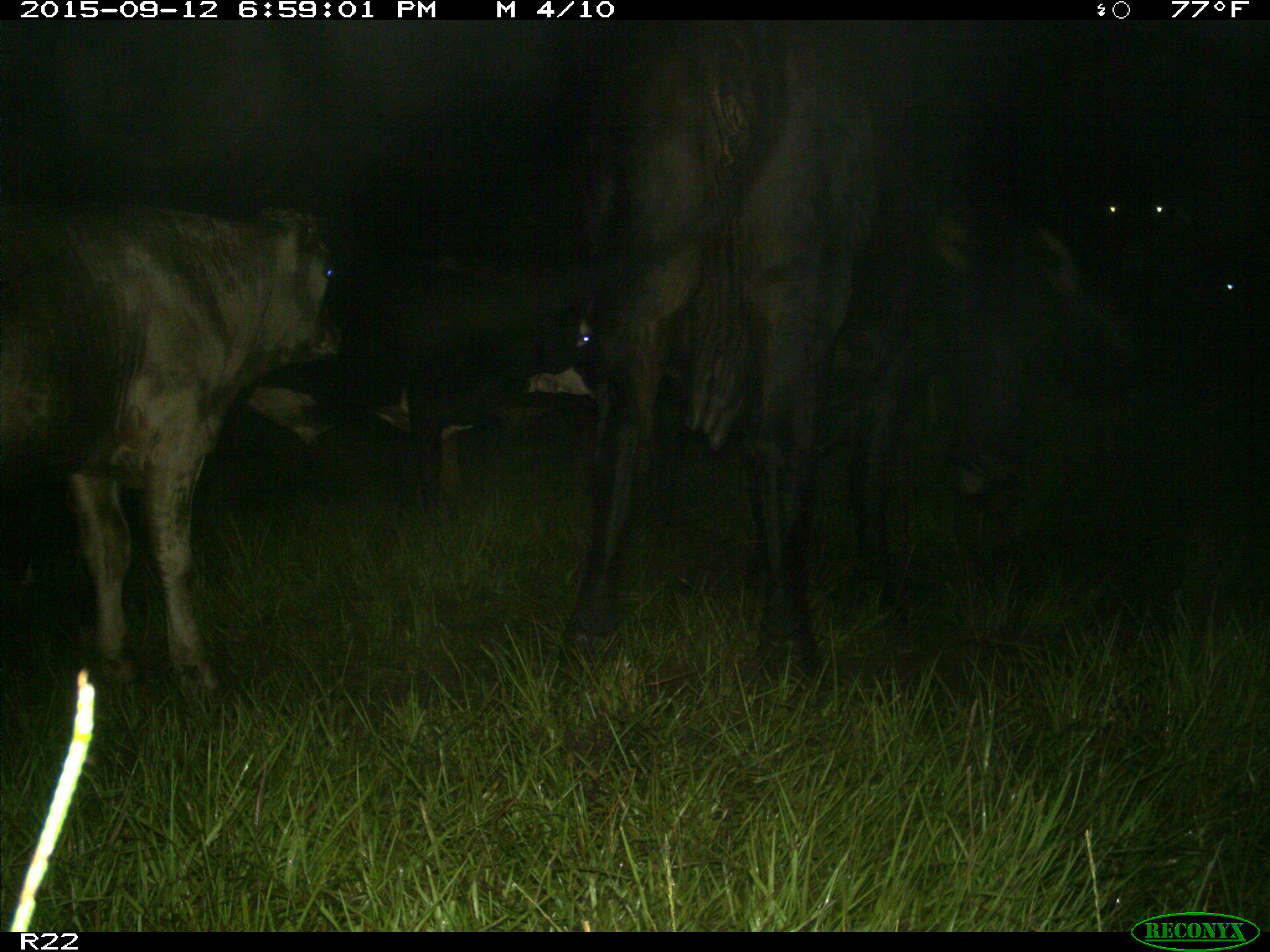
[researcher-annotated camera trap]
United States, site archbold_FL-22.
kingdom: Animalia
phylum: Chordata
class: Mammalia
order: Artiodactyla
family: Bovidae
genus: Bos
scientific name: Bos taurus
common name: domestic cow